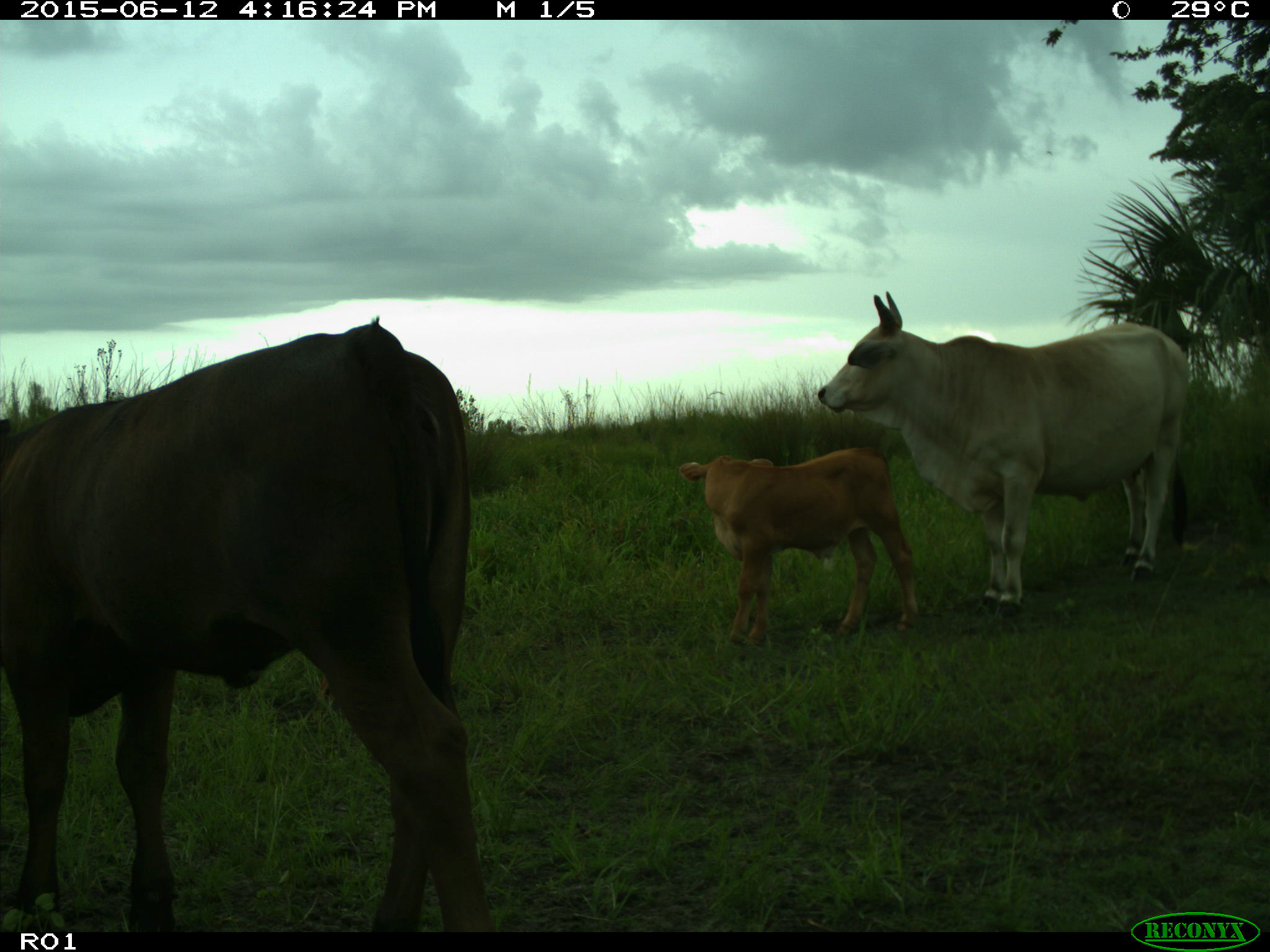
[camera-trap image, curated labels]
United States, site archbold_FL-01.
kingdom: Animalia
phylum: Chordata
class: Mammalia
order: Artiodactyla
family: Bovidae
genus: Bos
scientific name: Bos taurus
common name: domestic cow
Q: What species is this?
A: Bos taurus (domestic cow).